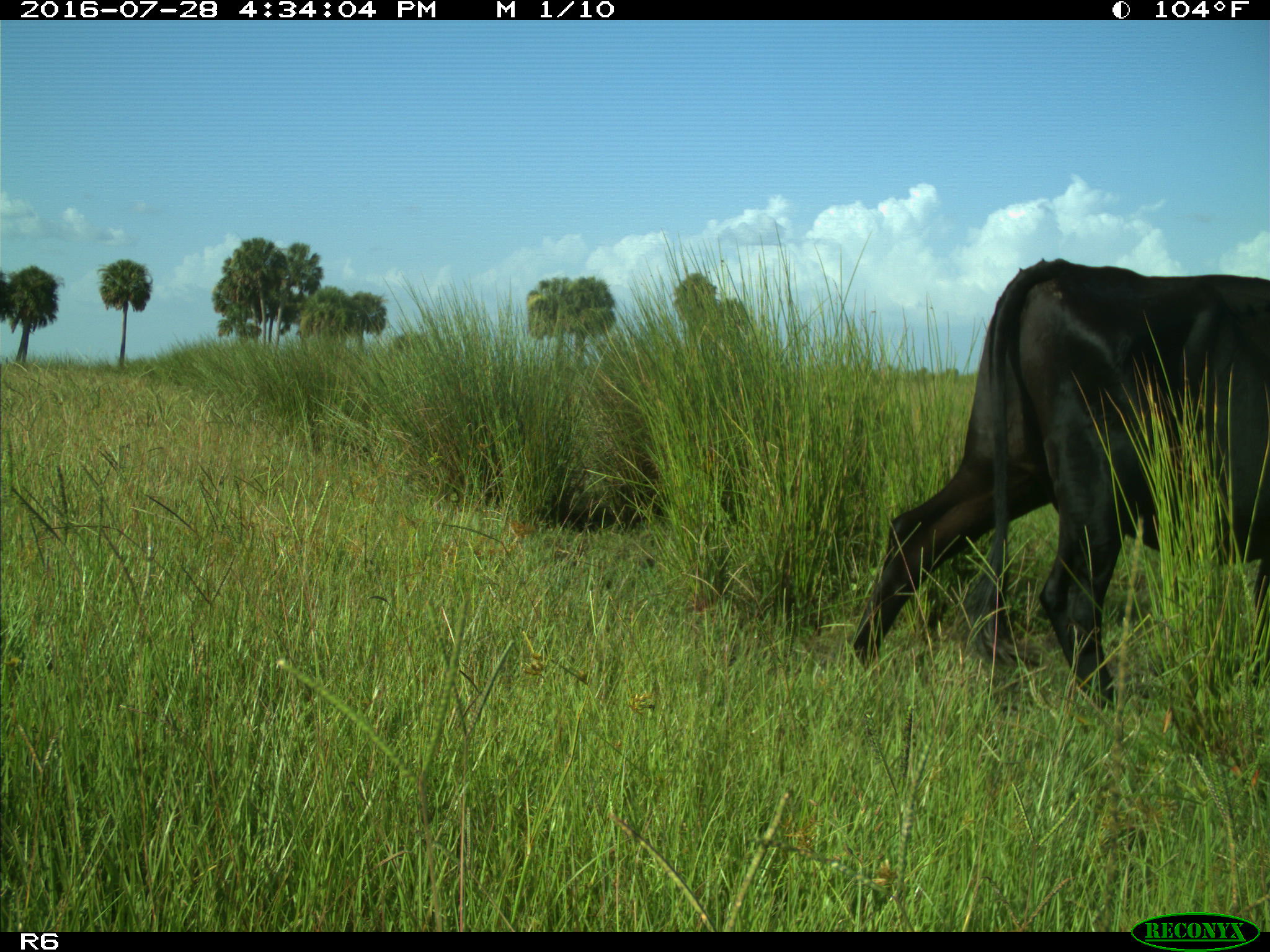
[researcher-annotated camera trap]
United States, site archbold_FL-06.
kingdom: Animalia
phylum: Chordata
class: Mammalia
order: Artiodactyla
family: Bovidae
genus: Bos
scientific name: Bos taurus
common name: domestic cow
Bos taurus (domestic cow).